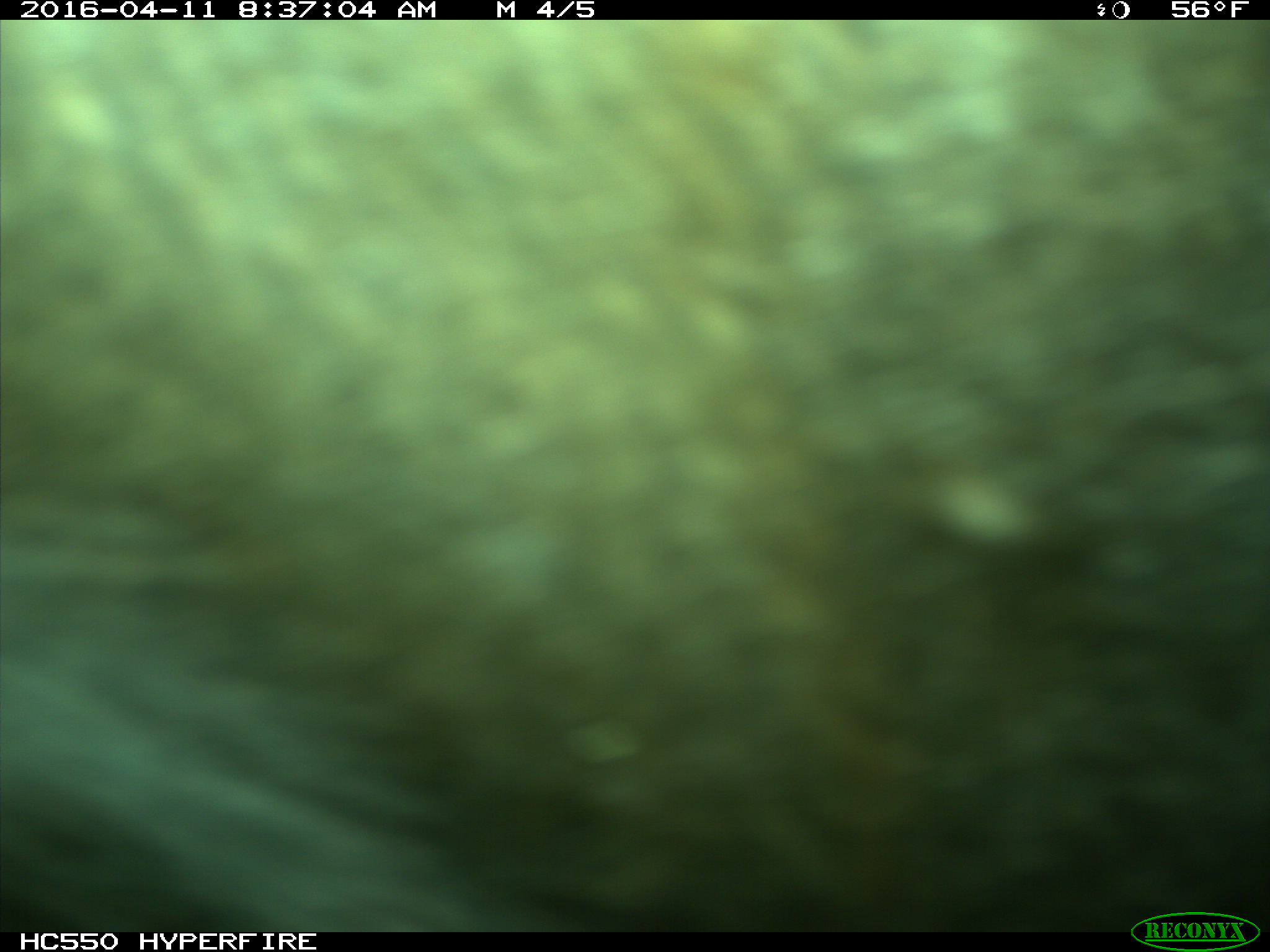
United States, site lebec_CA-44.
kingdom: Animalia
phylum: Chordata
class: Mammalia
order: Artiodactyla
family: Bovidae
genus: Bos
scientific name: Bos taurus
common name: domestic cow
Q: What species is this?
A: Bos taurus (domestic cow).